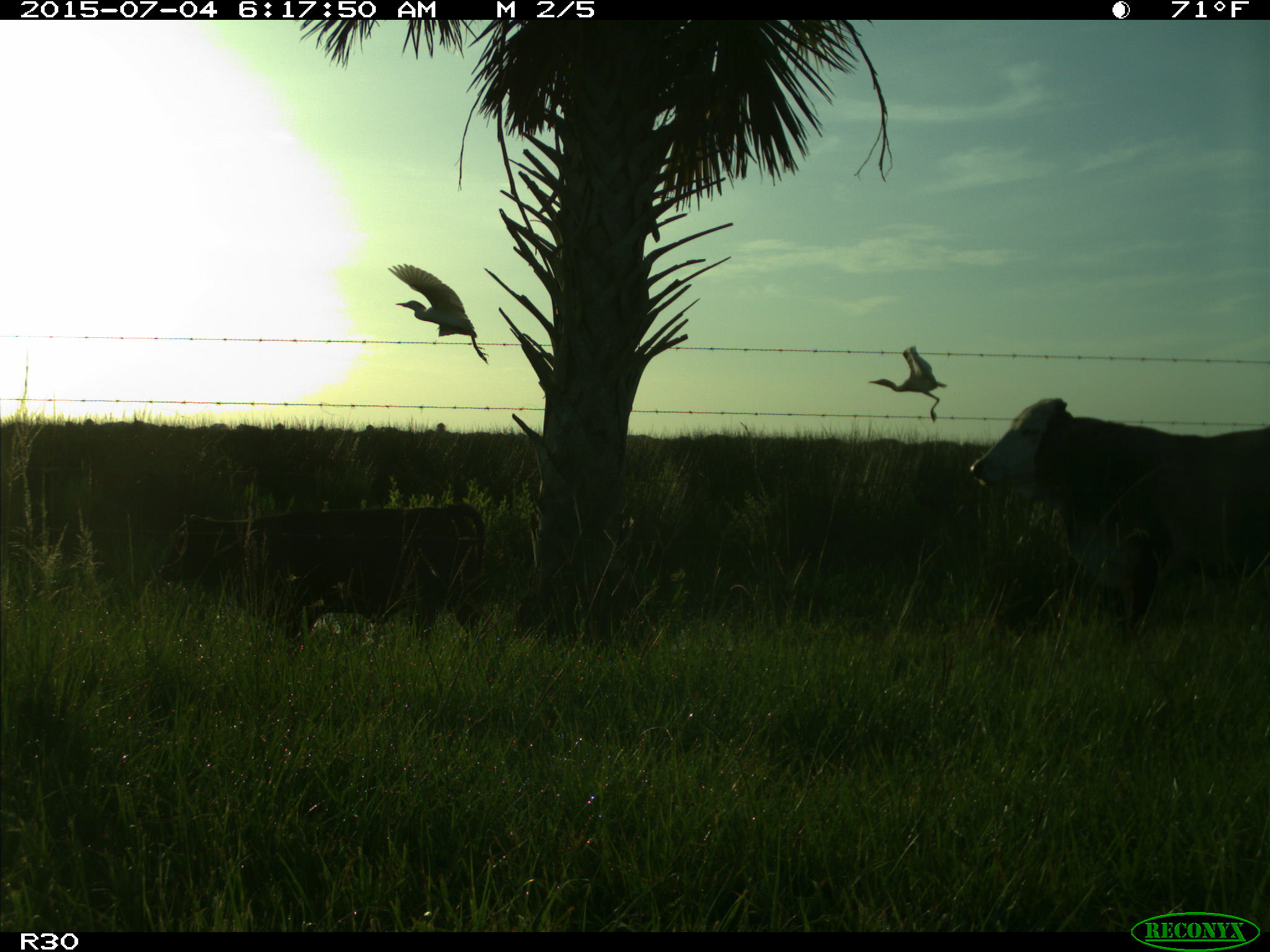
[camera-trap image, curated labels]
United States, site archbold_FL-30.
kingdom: Animalia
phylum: Chordata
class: Mammalia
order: Artiodactyla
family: Bovidae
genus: Bos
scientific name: Bos taurus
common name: domestic cow